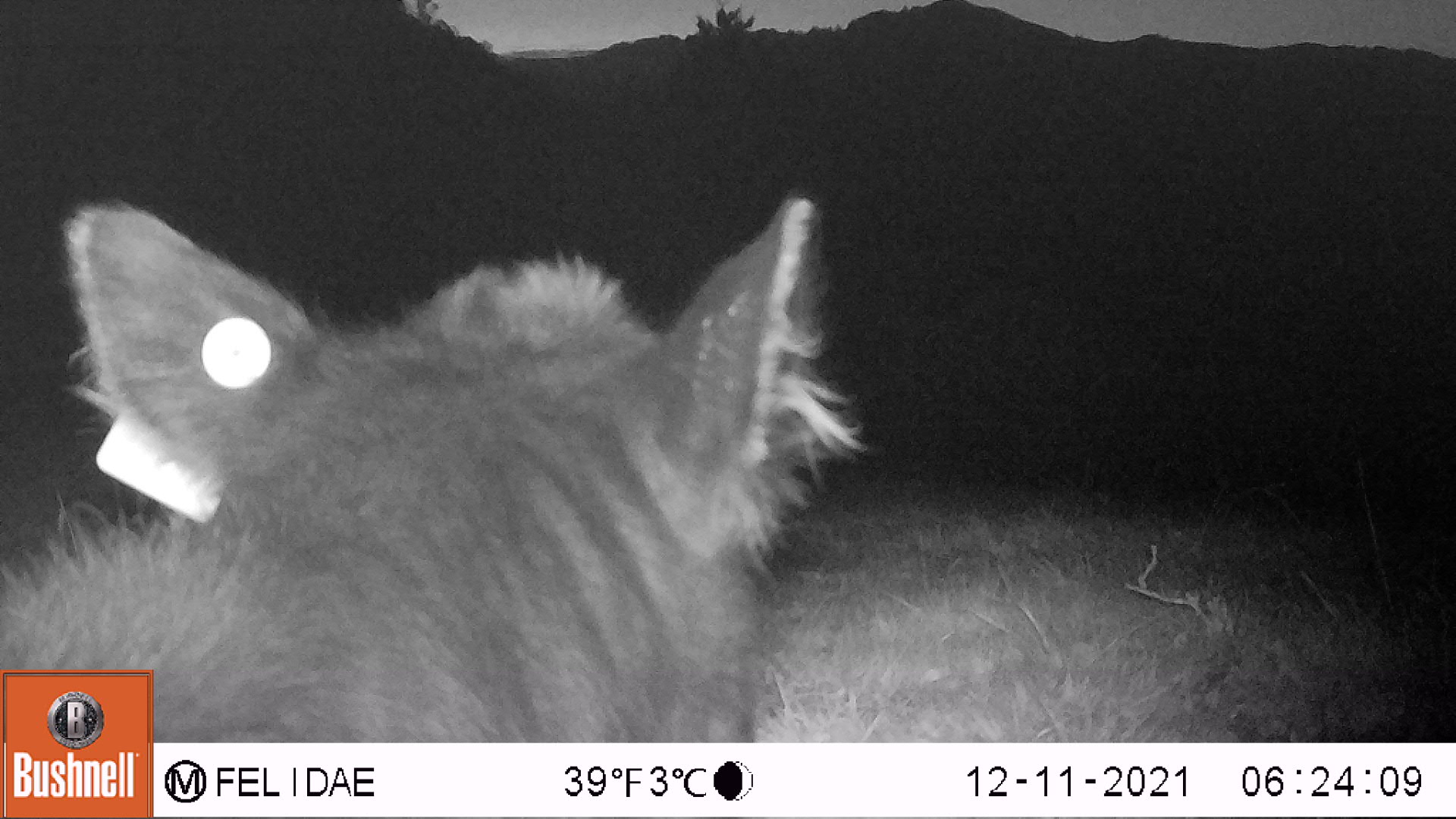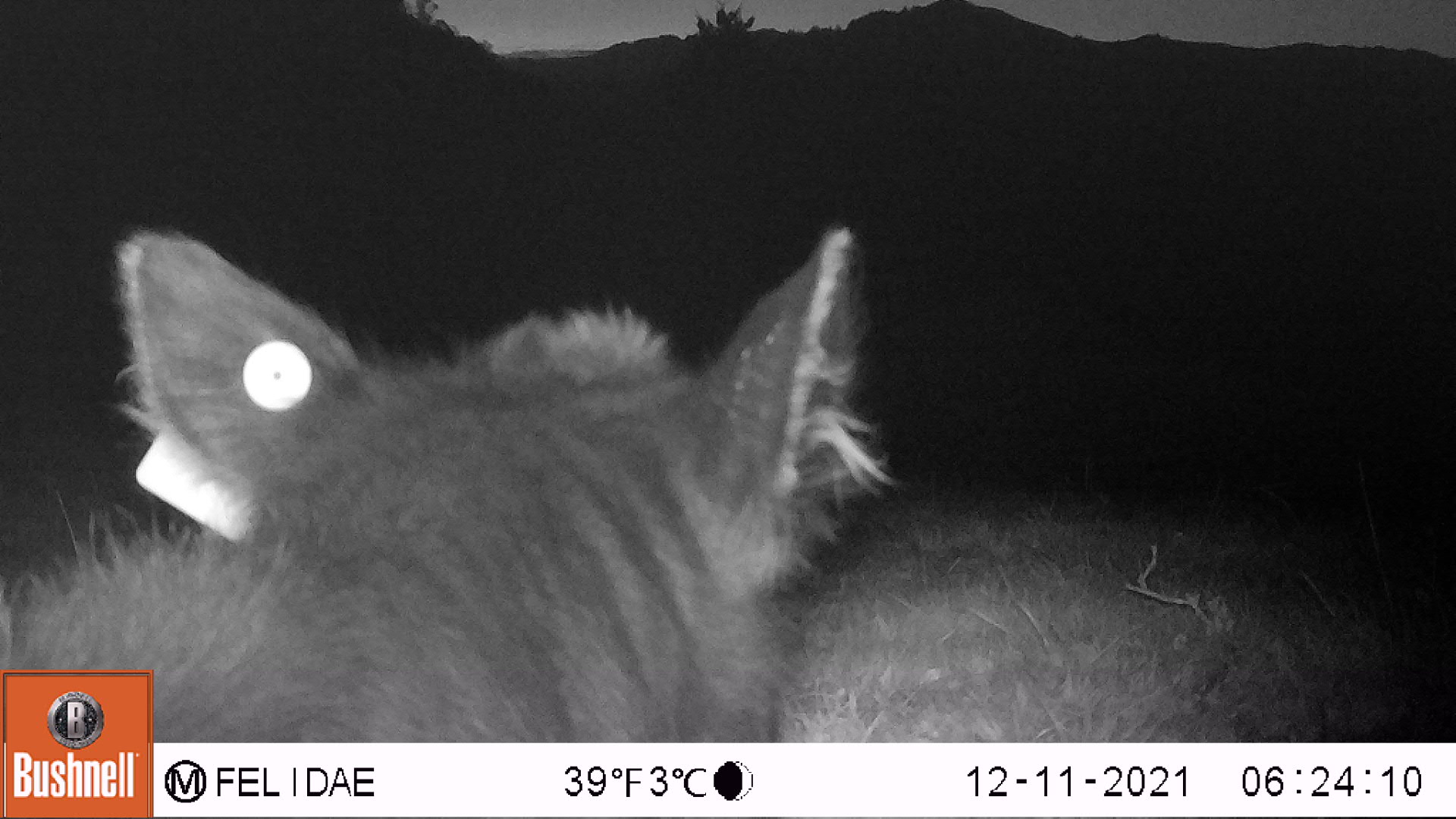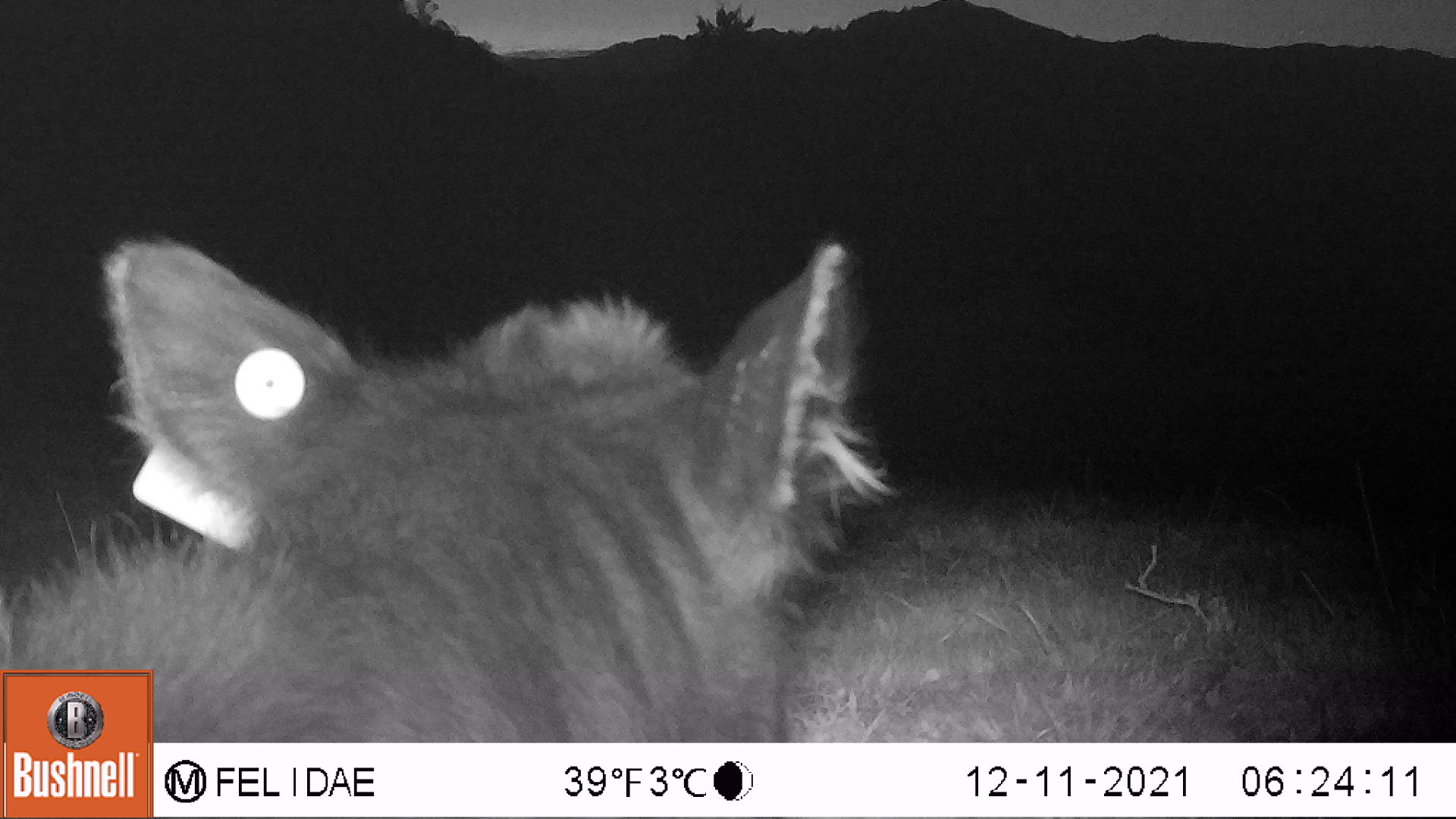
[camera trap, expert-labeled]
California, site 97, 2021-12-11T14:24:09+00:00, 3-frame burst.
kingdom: Animalia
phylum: Chordata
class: Mammalia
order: Artiodactyla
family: Bovidae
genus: Bos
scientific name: Bos taurus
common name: domestic cattle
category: cattle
Cattle (domestic cattle) (Bos taurus).